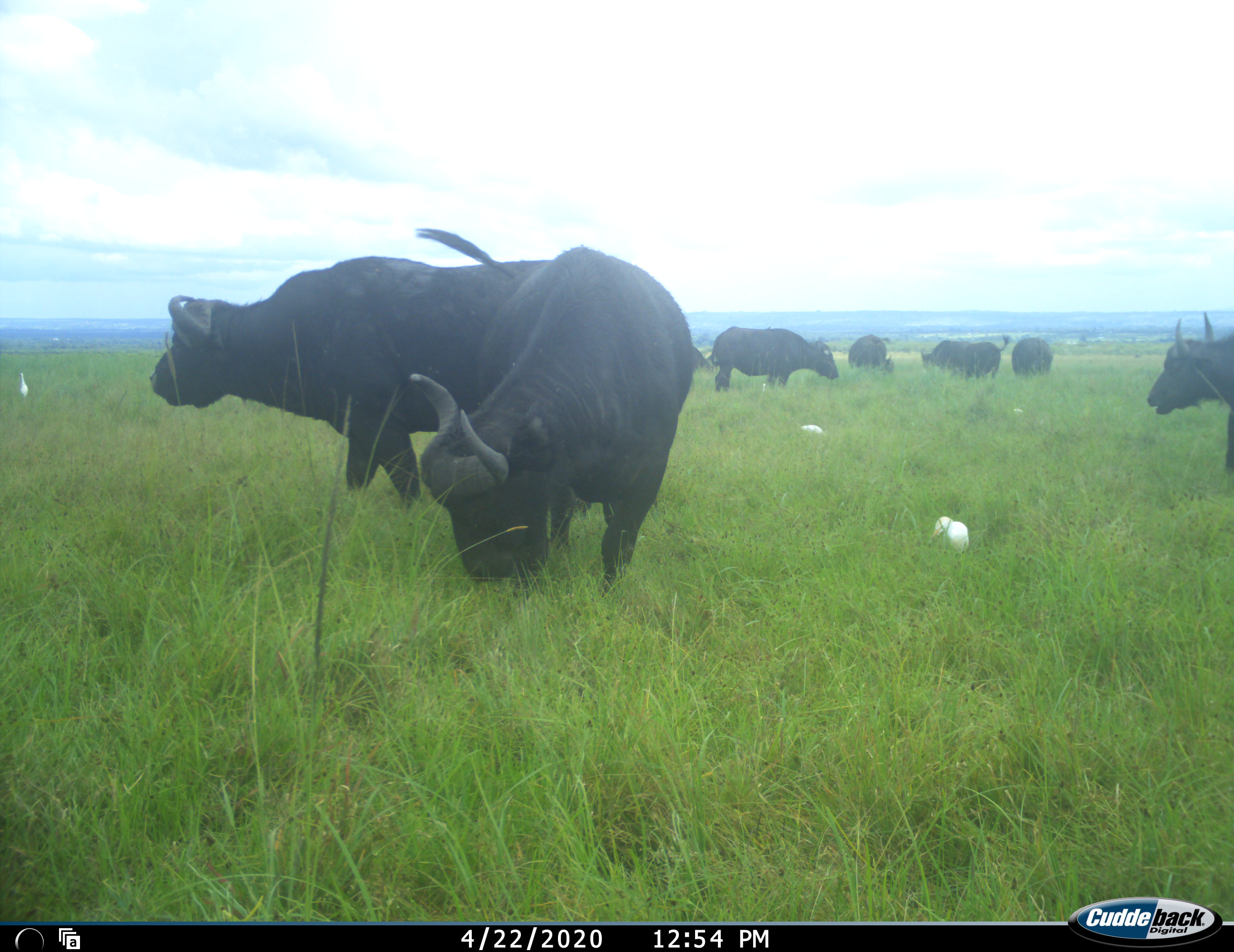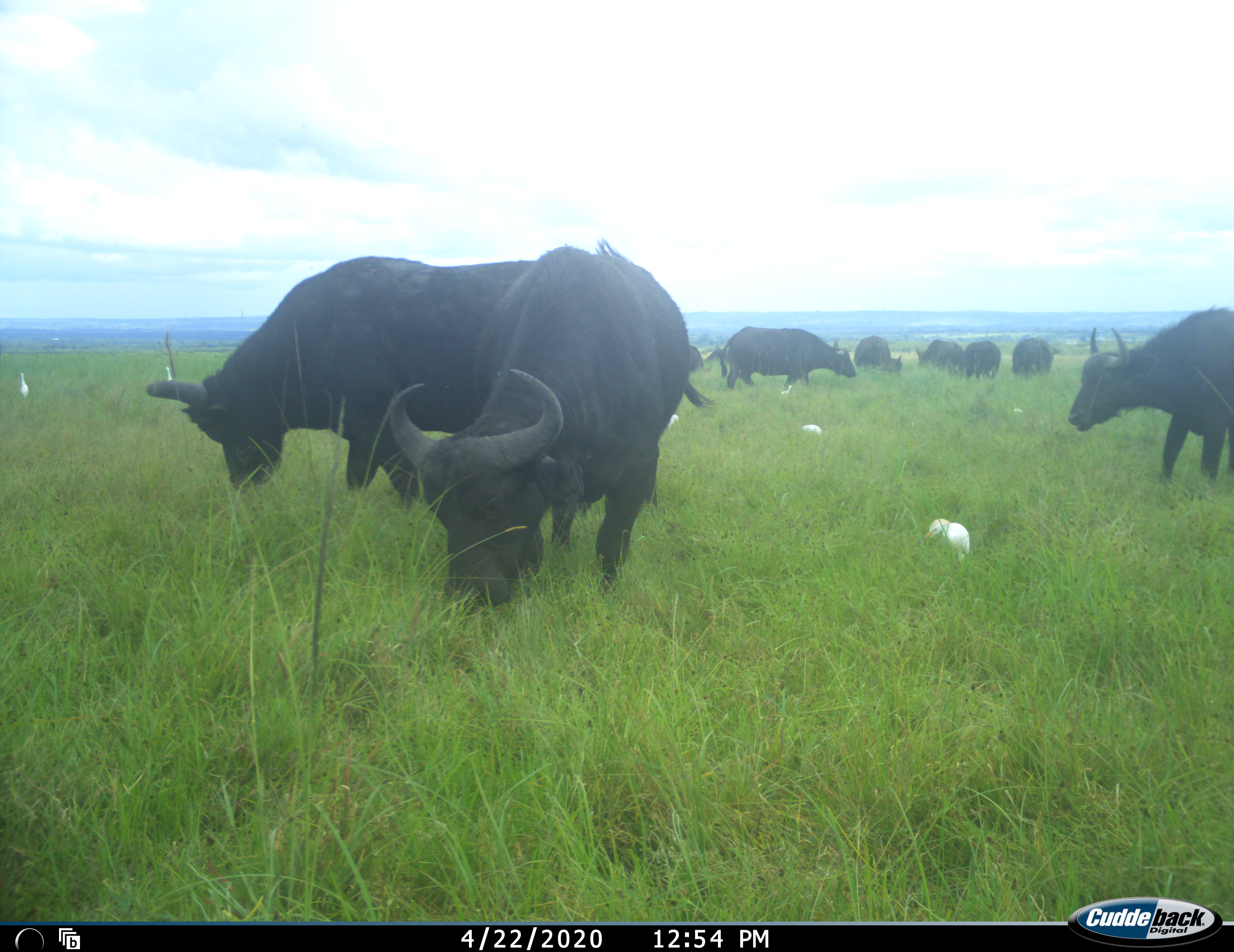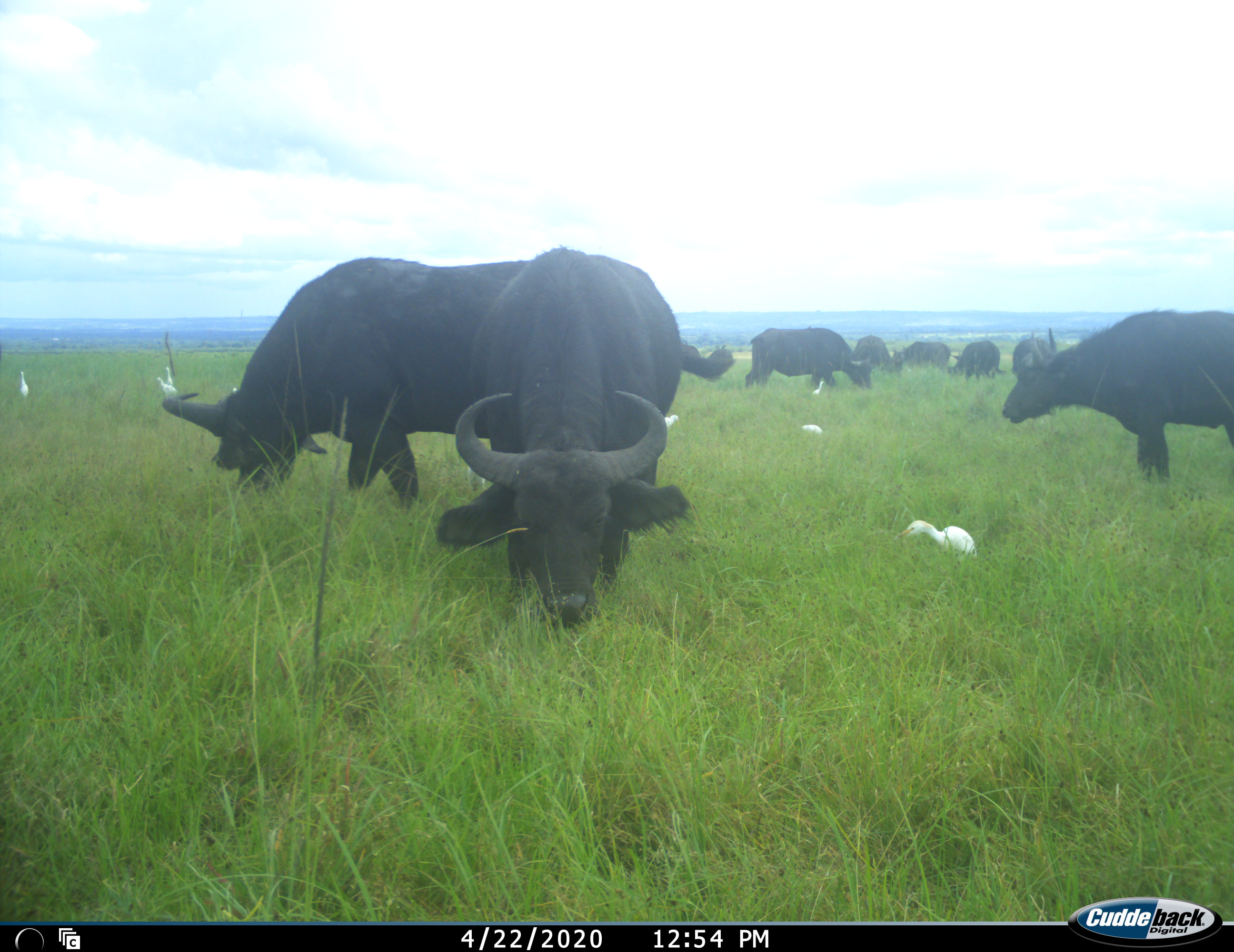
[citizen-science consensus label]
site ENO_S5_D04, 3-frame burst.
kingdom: Animalia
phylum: Chordata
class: Aves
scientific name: Aves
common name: bird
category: birdother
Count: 7.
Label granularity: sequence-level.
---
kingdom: Animalia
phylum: Chordata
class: Mammalia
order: Artiodactyla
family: Bovidae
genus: Syncerus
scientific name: Syncerus caffer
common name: african buffalo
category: buffalo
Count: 10.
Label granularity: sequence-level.